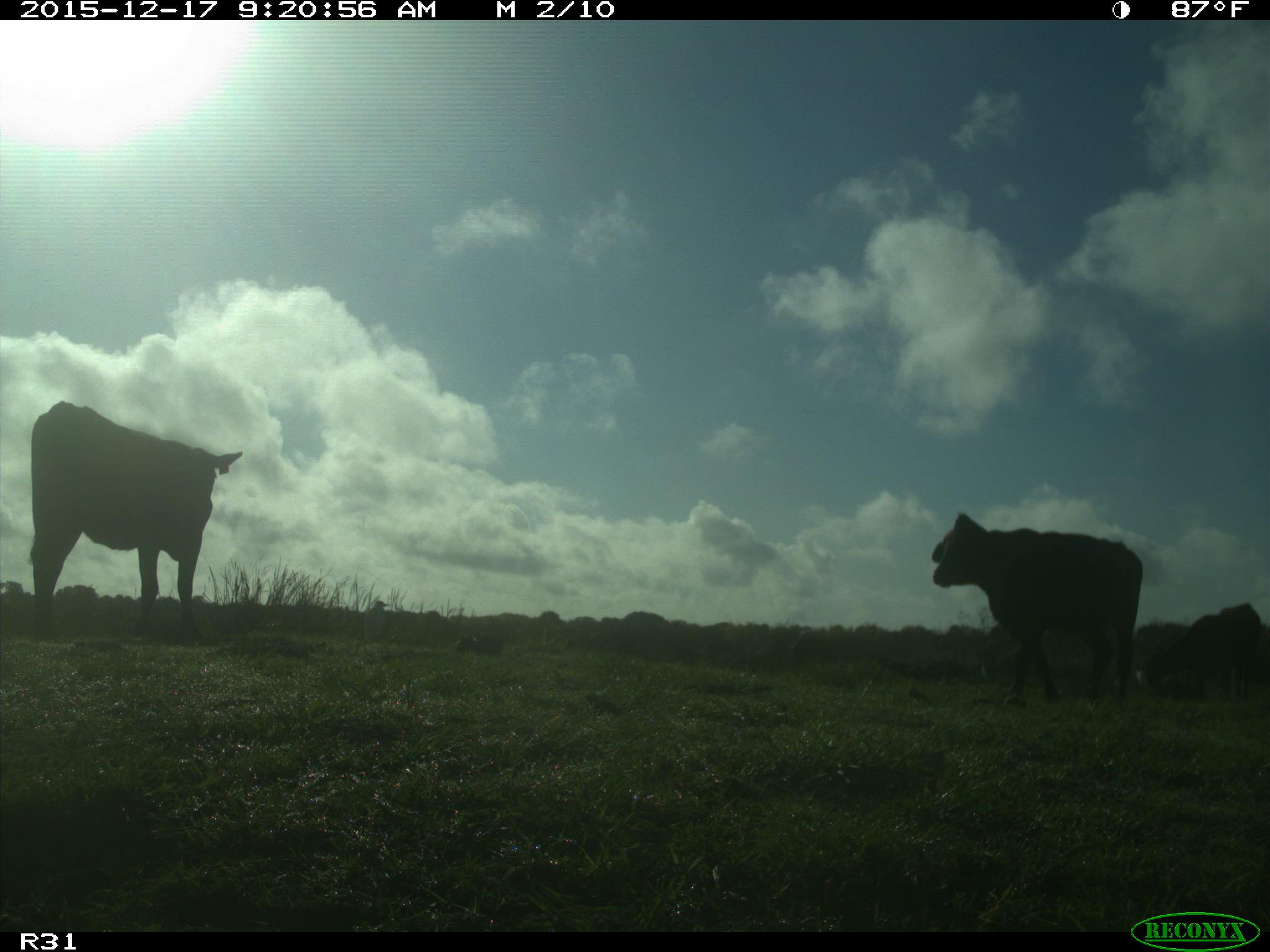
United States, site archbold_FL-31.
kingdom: Animalia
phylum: Chordata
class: Mammalia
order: Artiodactyla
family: Bovidae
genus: Bos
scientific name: Bos taurus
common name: domestic cow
Bos taurus (domestic cow).